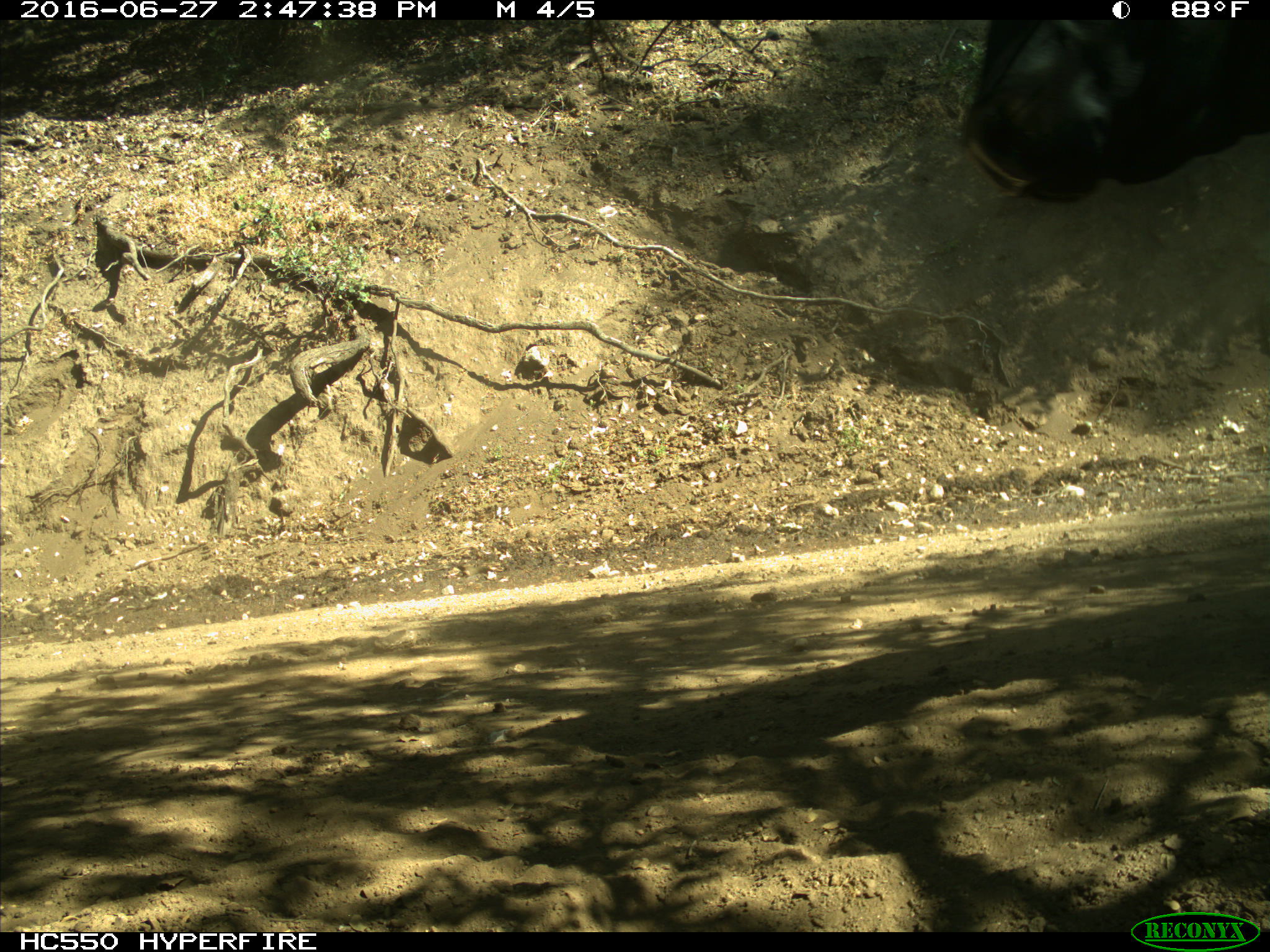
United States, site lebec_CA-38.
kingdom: Animalia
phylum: Chordata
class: Mammalia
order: Artiodactyla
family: Bovidae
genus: Bos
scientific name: Bos taurus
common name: domestic cow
Bos taurus (domestic cow).